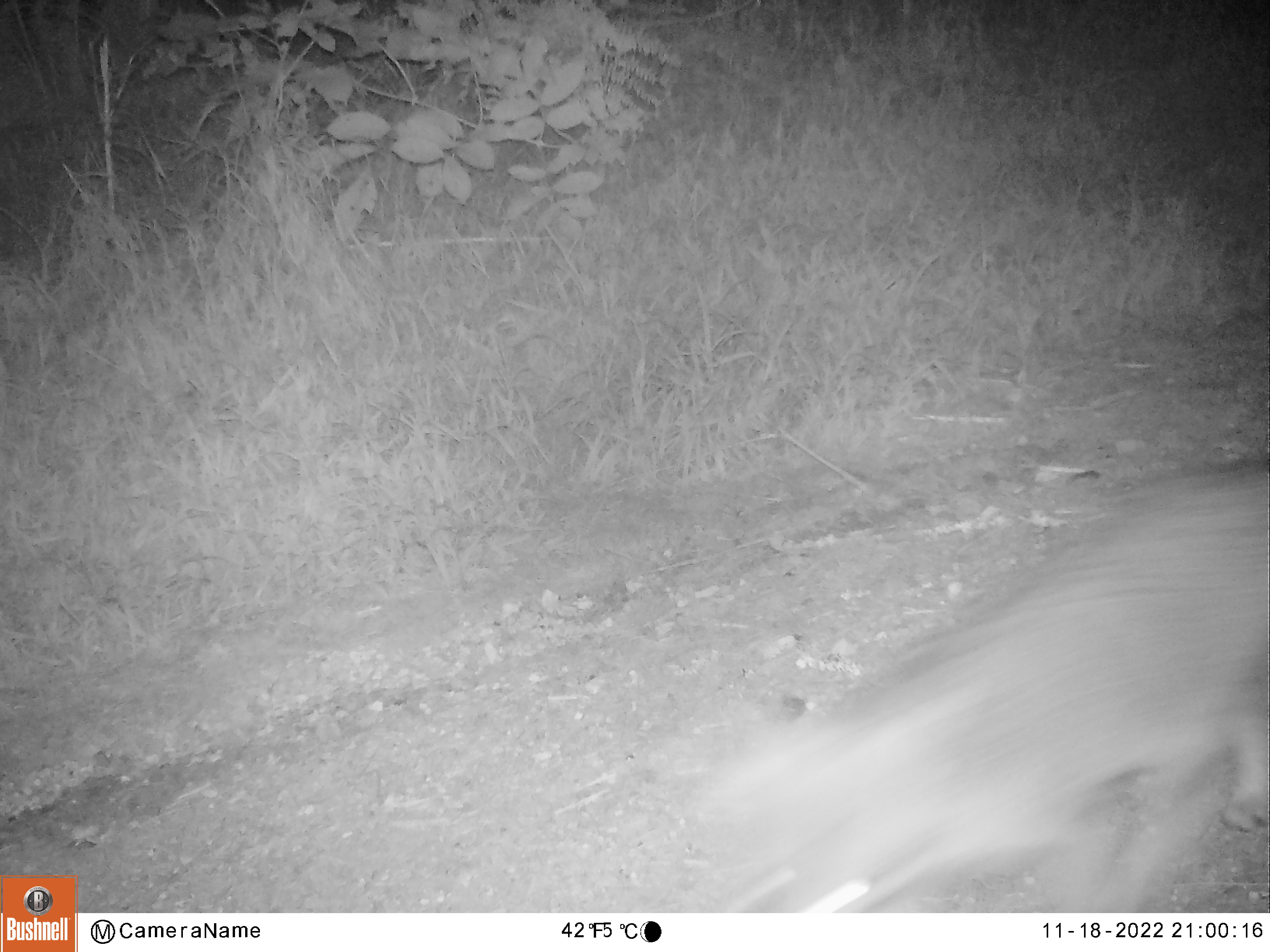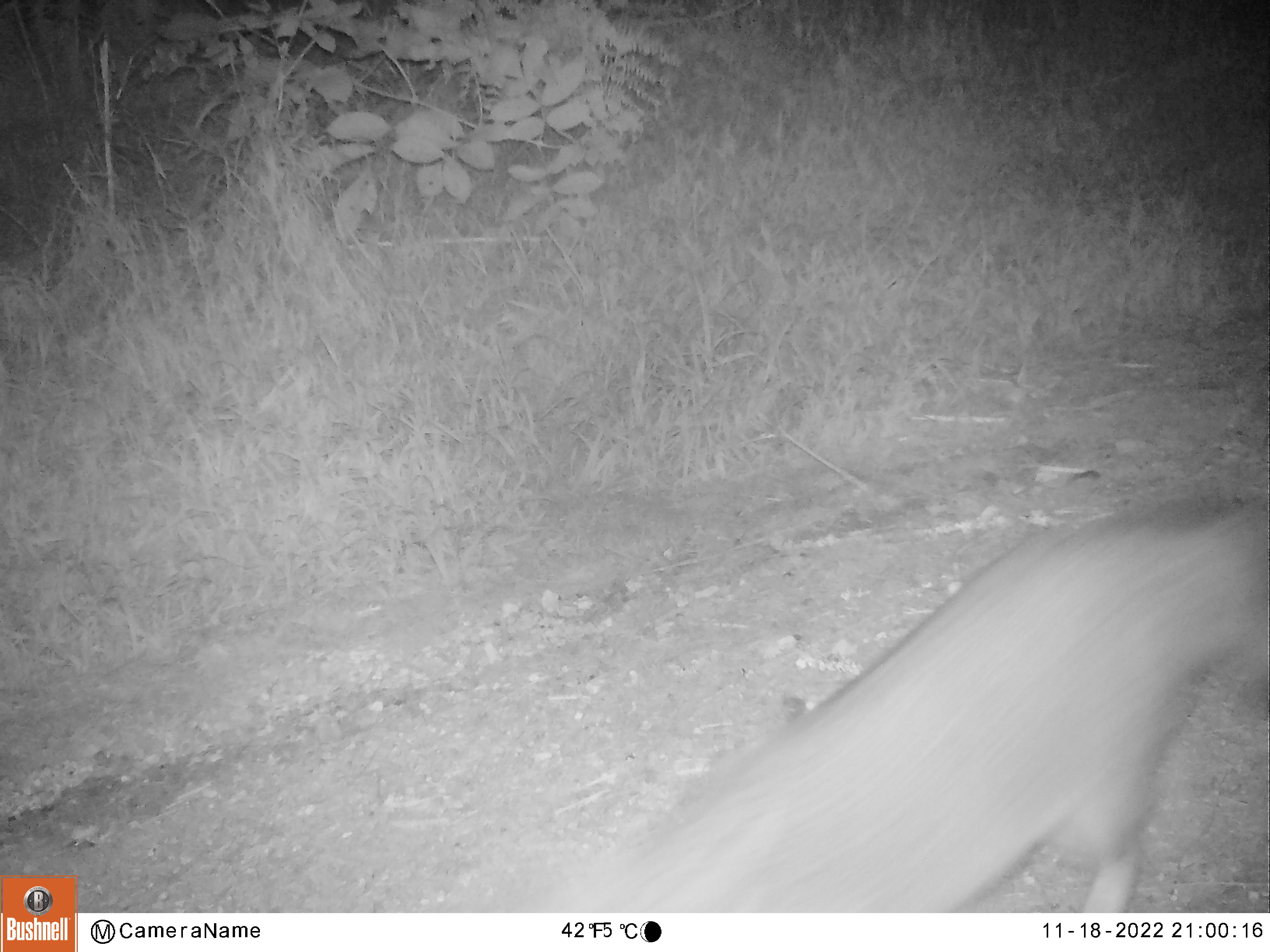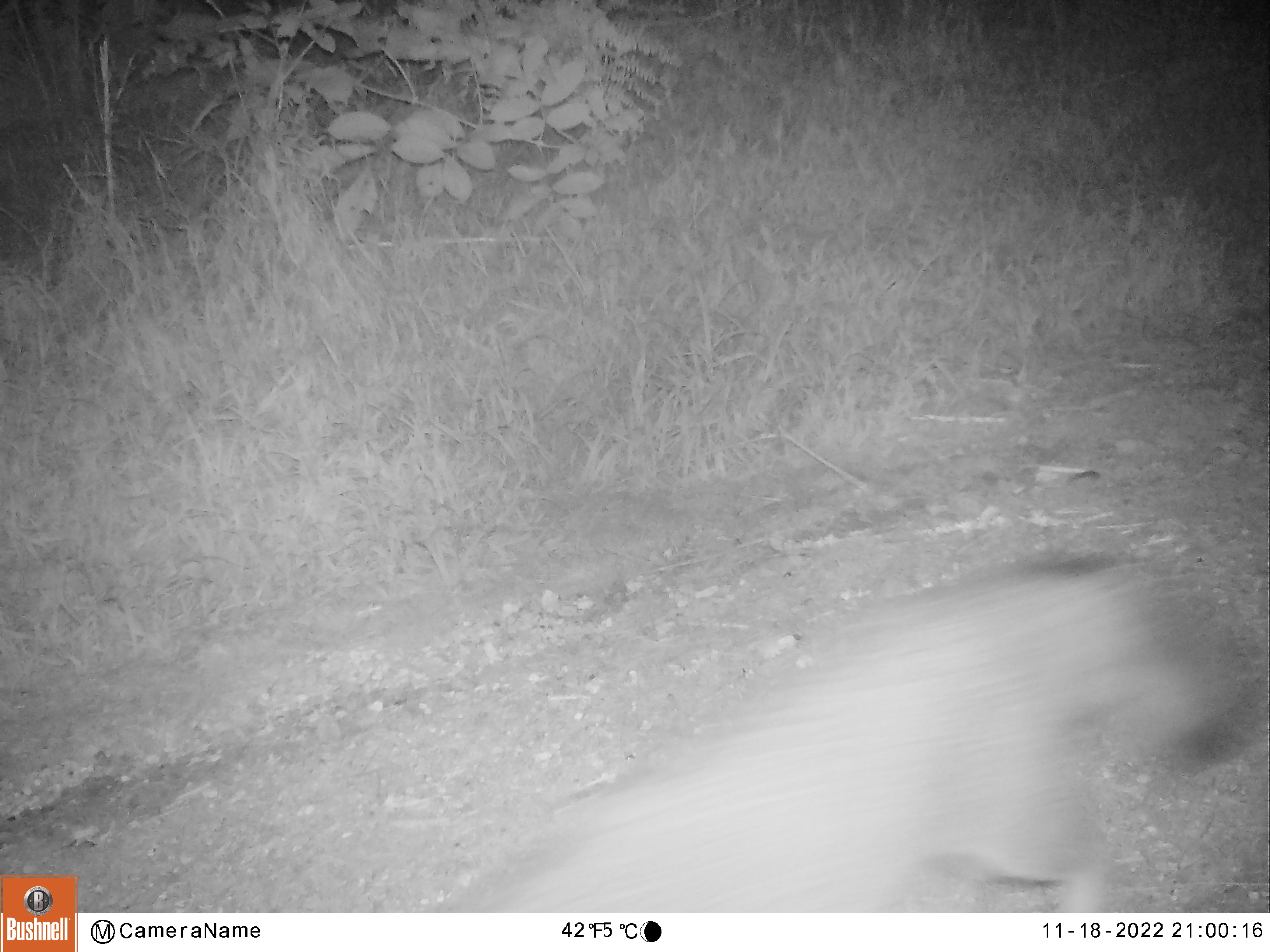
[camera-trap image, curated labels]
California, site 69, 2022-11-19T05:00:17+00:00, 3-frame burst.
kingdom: Animalia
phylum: Chordata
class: Mammalia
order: Carnivora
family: Canidae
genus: Urocyon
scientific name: Urocyon cinereoargenteus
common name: gray fox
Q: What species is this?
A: Gray fox (Urocyon cinereoargenteus).